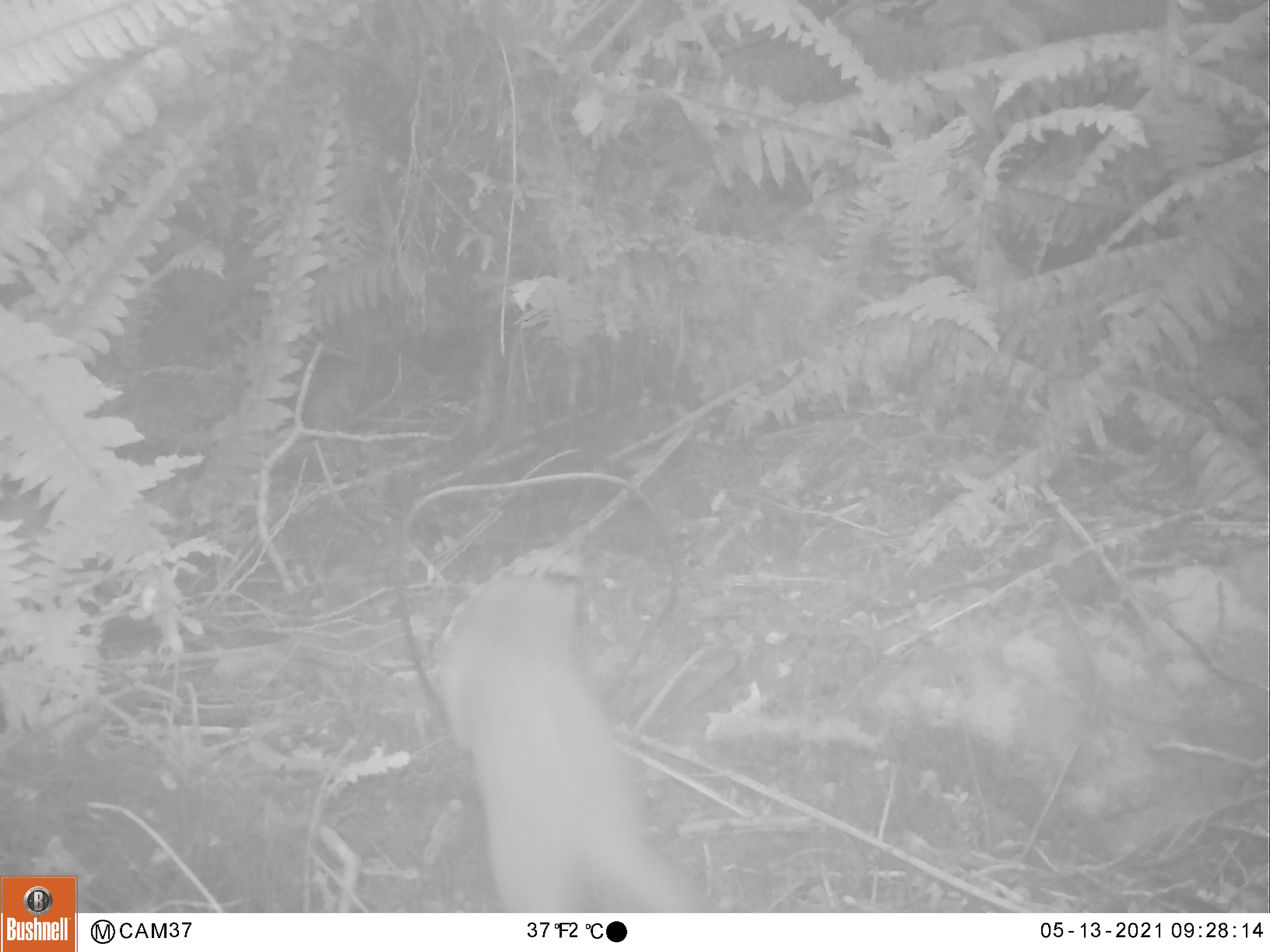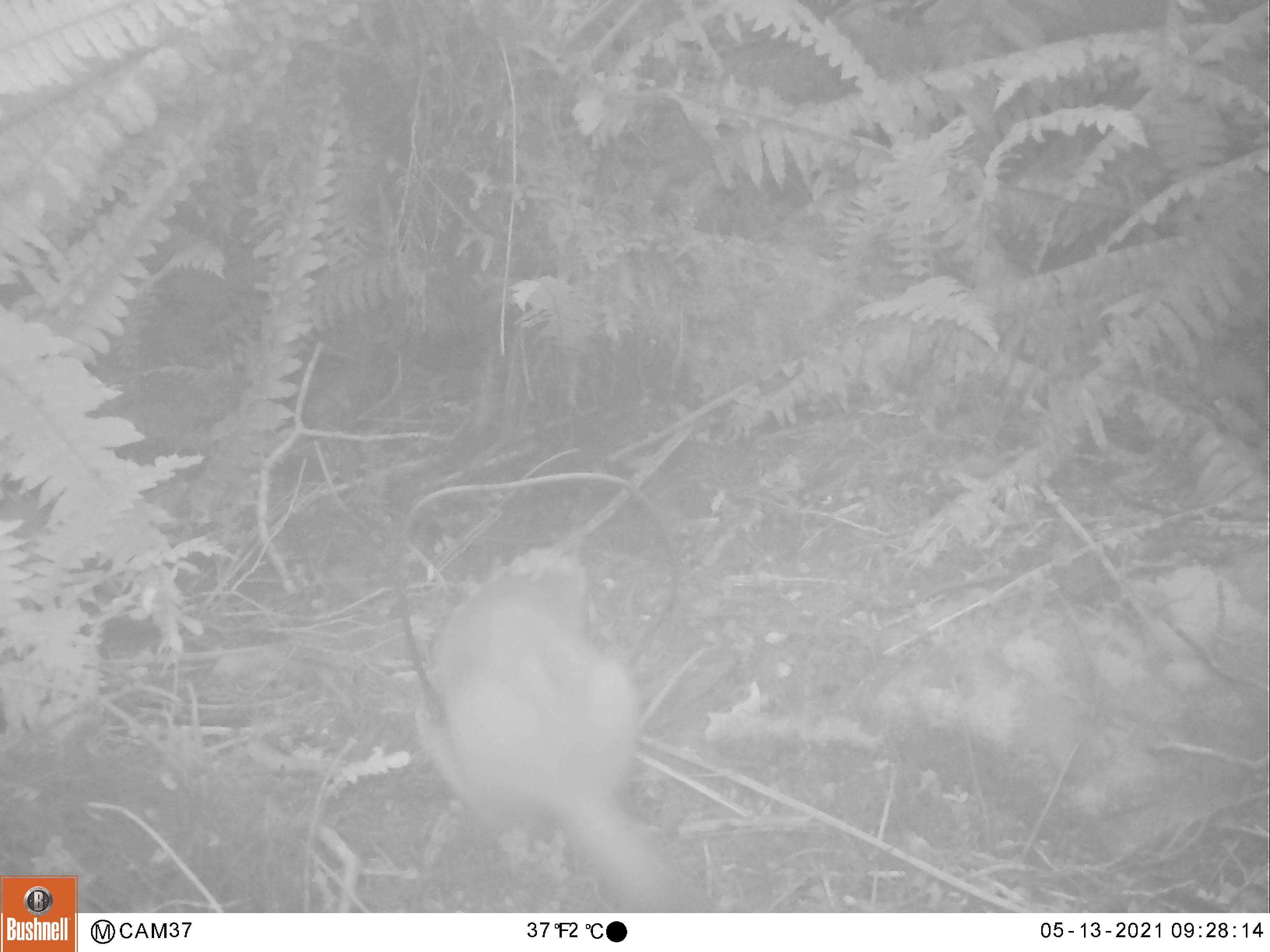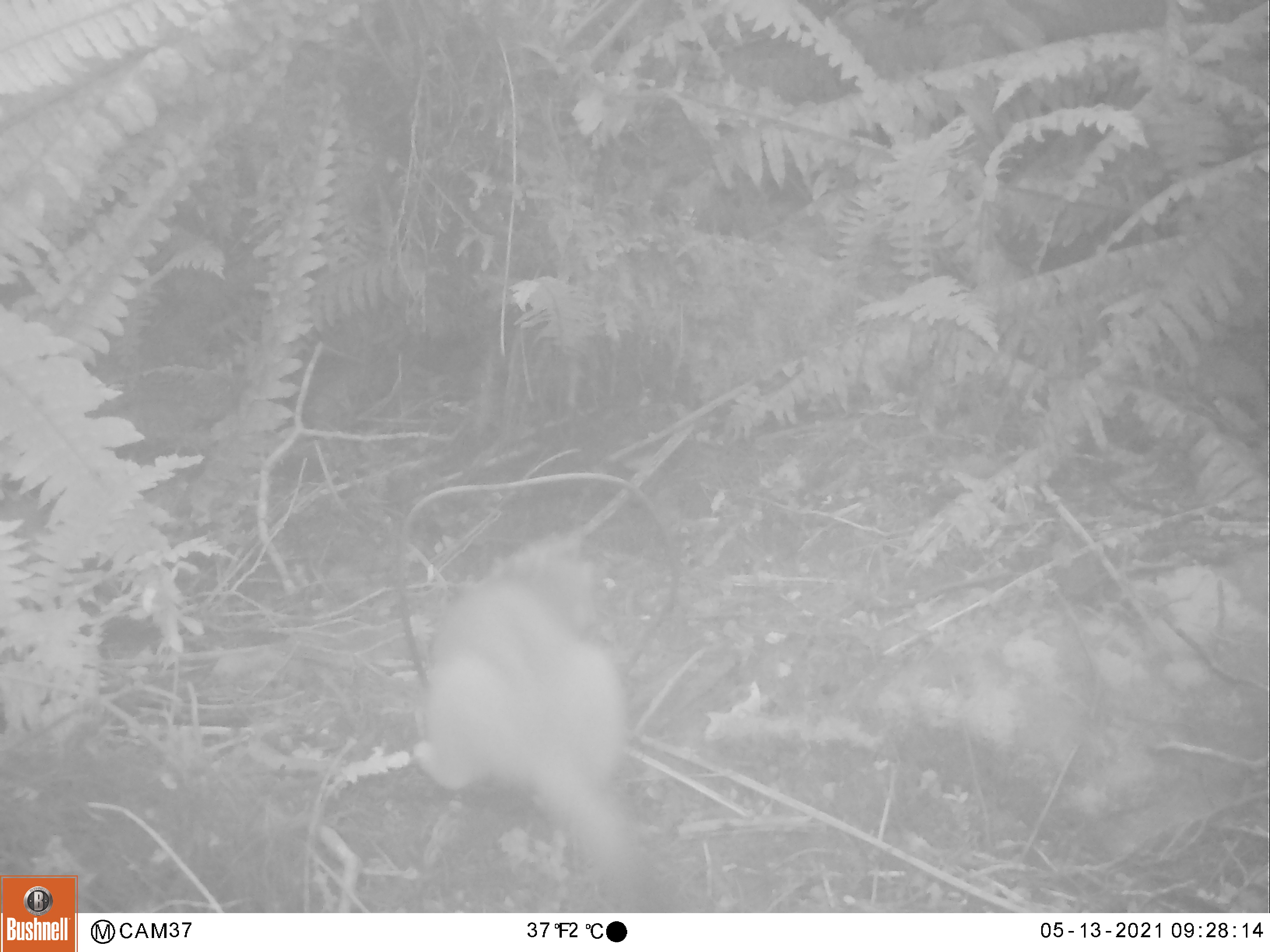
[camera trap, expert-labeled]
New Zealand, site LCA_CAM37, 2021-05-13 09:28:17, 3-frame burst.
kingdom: Animalia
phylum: Chordata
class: Mammalia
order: Carnivora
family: Mustelidae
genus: Mustela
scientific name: Mustela erminea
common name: stoat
Stoat (Mustela erminea).